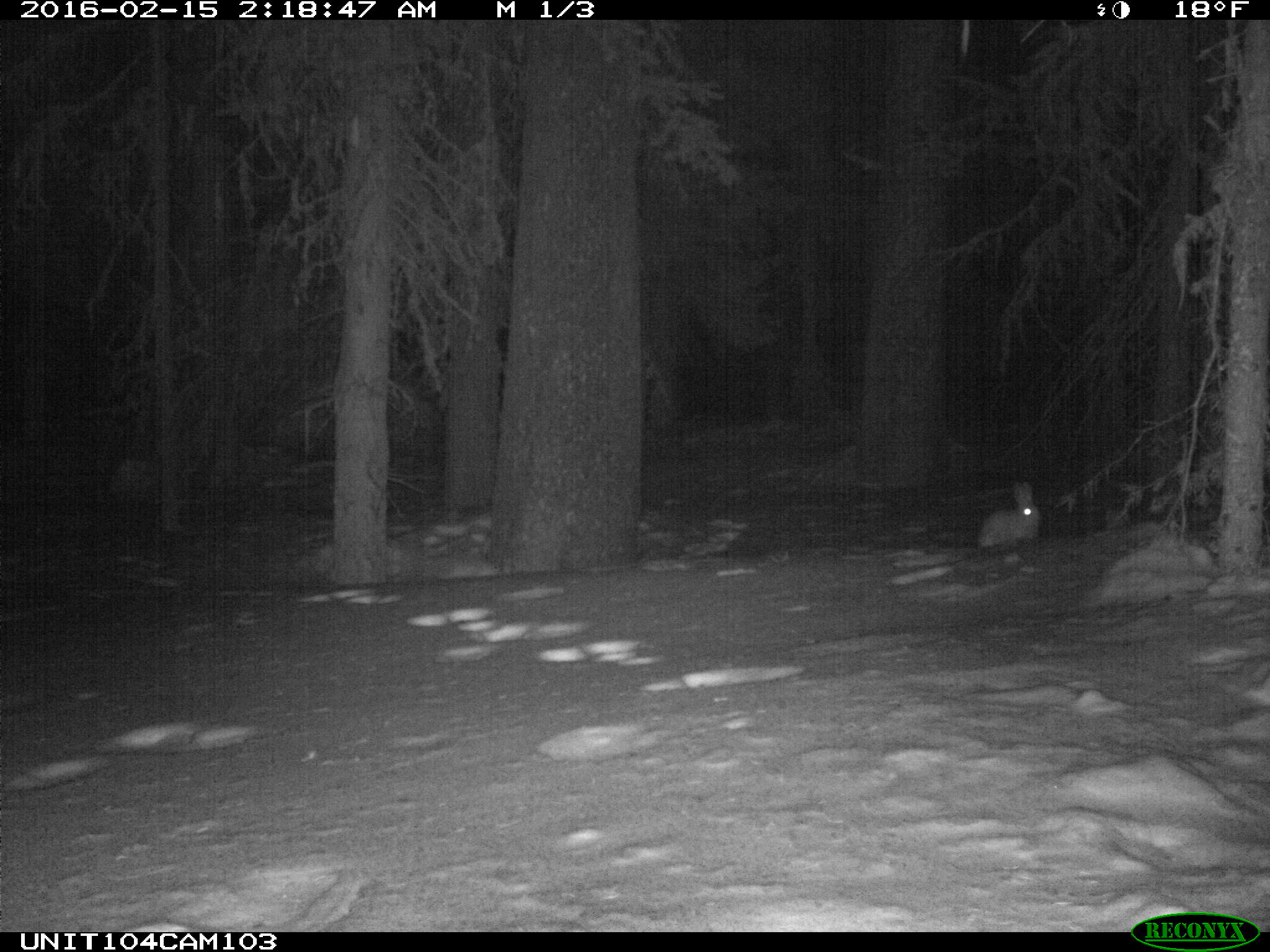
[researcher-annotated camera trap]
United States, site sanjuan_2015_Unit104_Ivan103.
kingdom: Animalia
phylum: Chordata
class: Mammalia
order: Lagomorpha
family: Leporidae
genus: Lepus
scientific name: Lepus americanus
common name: snowshoe hare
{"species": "Lepus americanus (snowshoe hare)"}